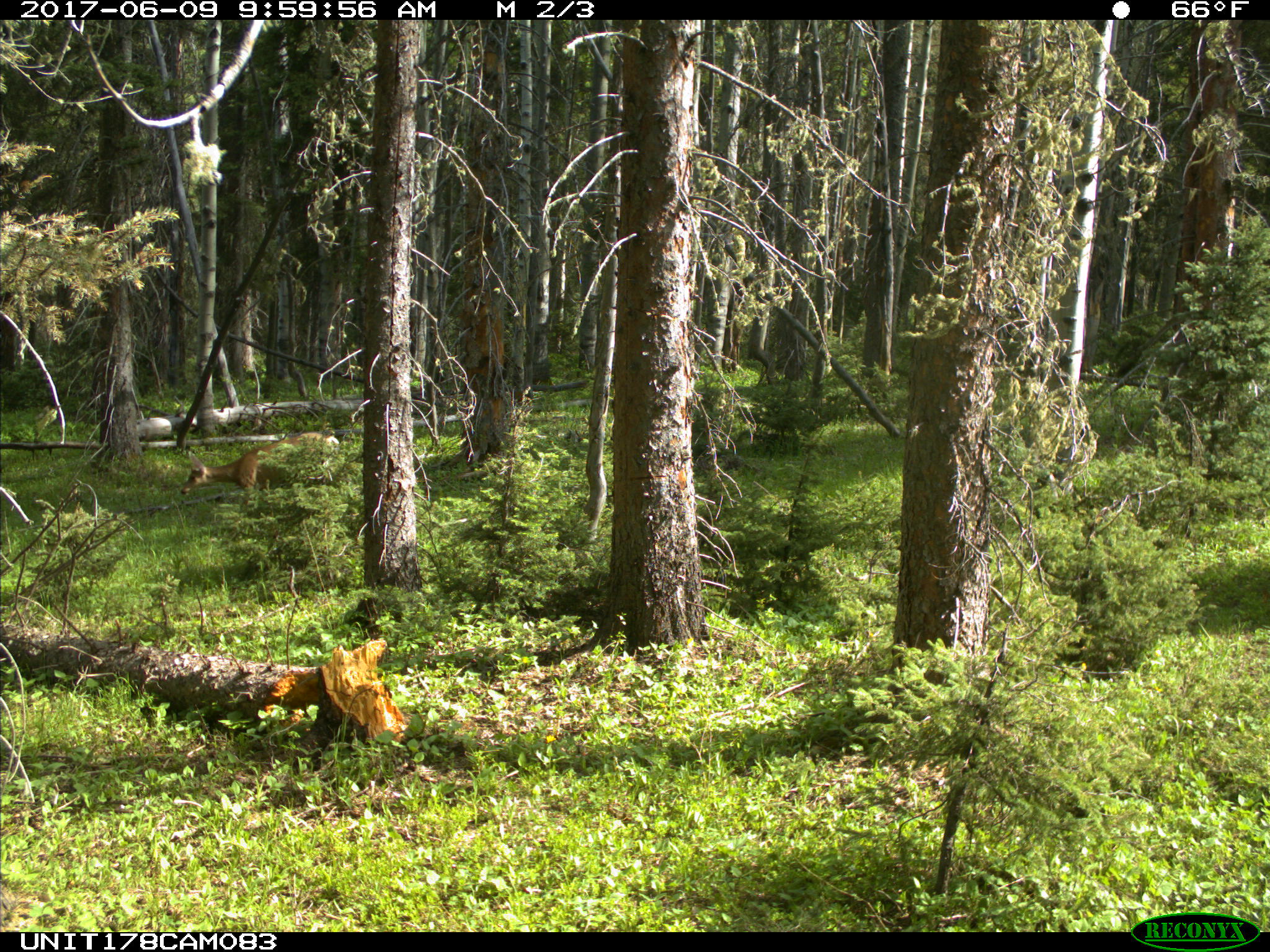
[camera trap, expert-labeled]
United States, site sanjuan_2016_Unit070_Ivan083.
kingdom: Animalia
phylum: Chordata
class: Mammalia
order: Artiodactyla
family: Cervidae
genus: Odocoileus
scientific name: Odocoileus hemionus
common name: mule deer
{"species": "Odocoileus hemionus (mule deer)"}